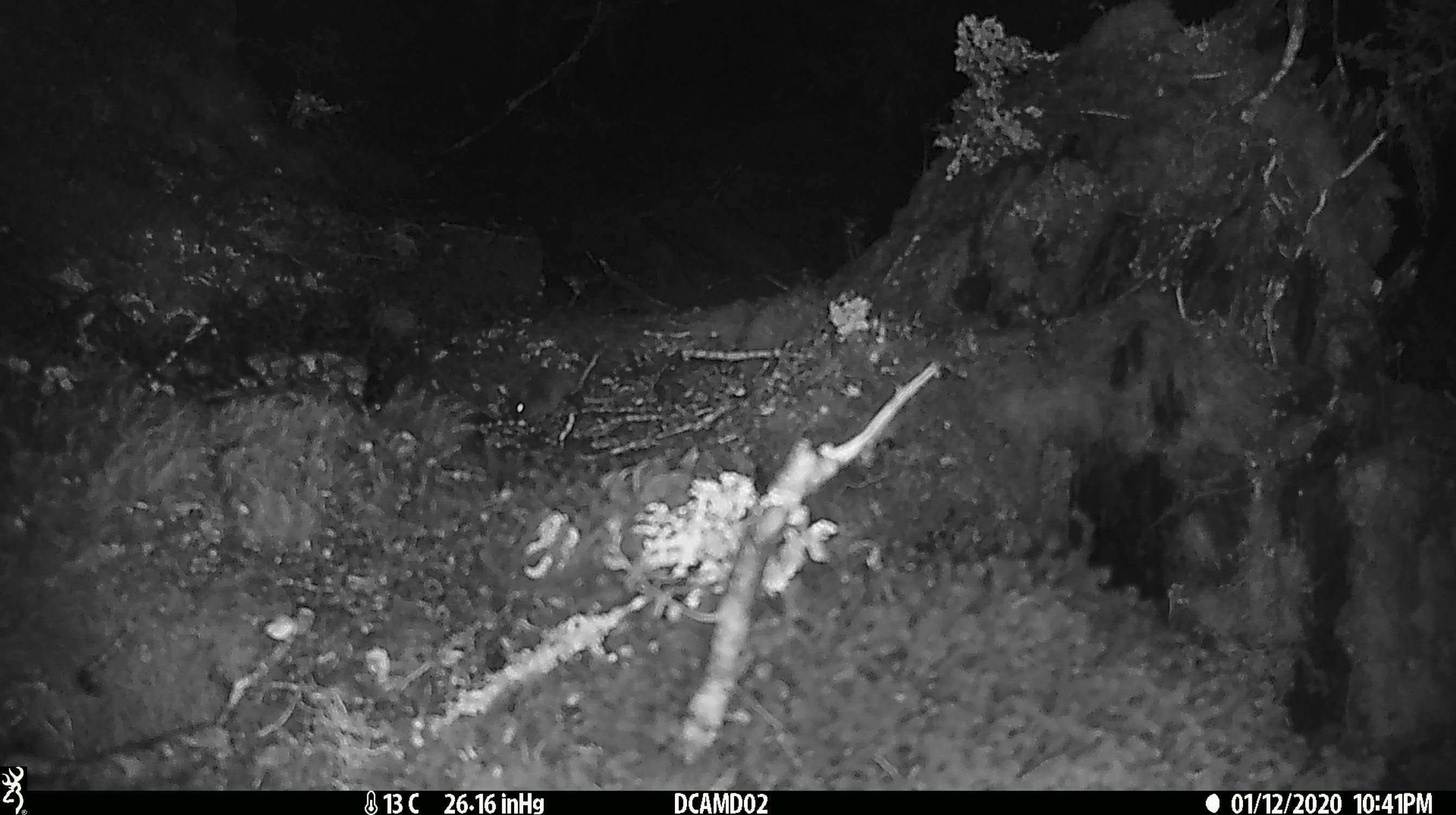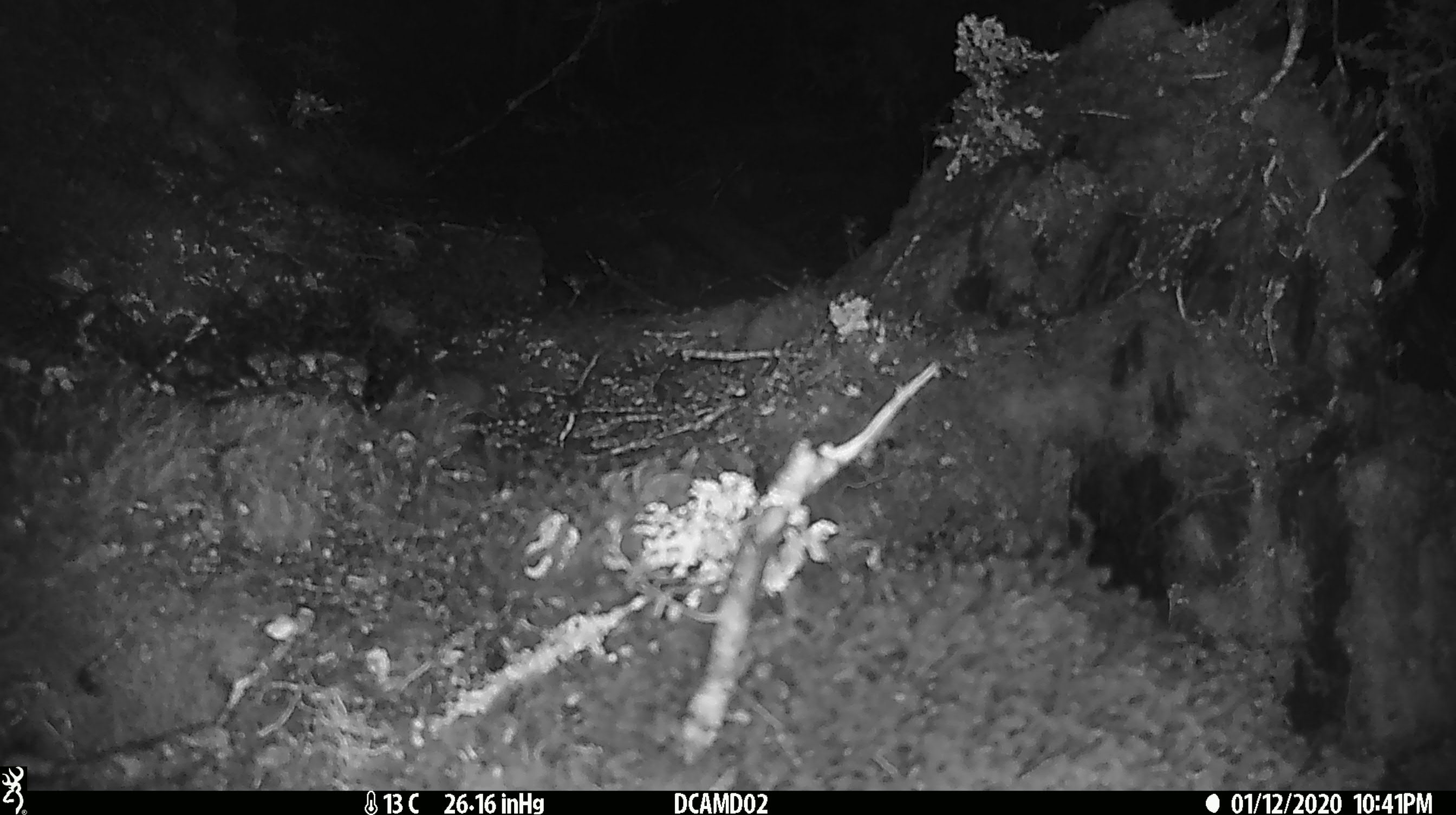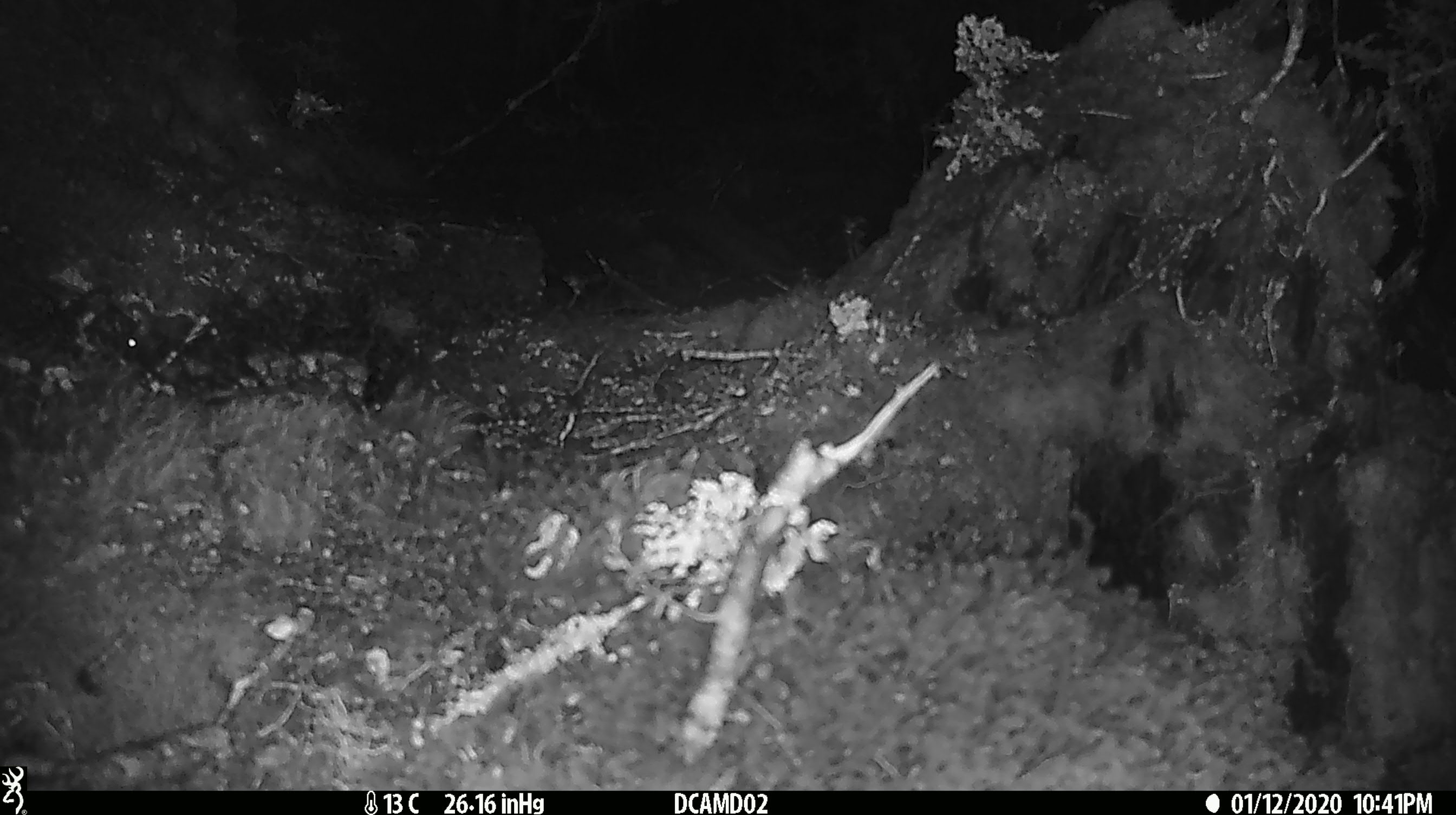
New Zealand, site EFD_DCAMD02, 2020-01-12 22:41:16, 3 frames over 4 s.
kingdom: Animalia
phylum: Chordata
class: Mammalia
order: Rodentia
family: Muridae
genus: Mus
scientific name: Mus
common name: mouse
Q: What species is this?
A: Mouse (Mus).